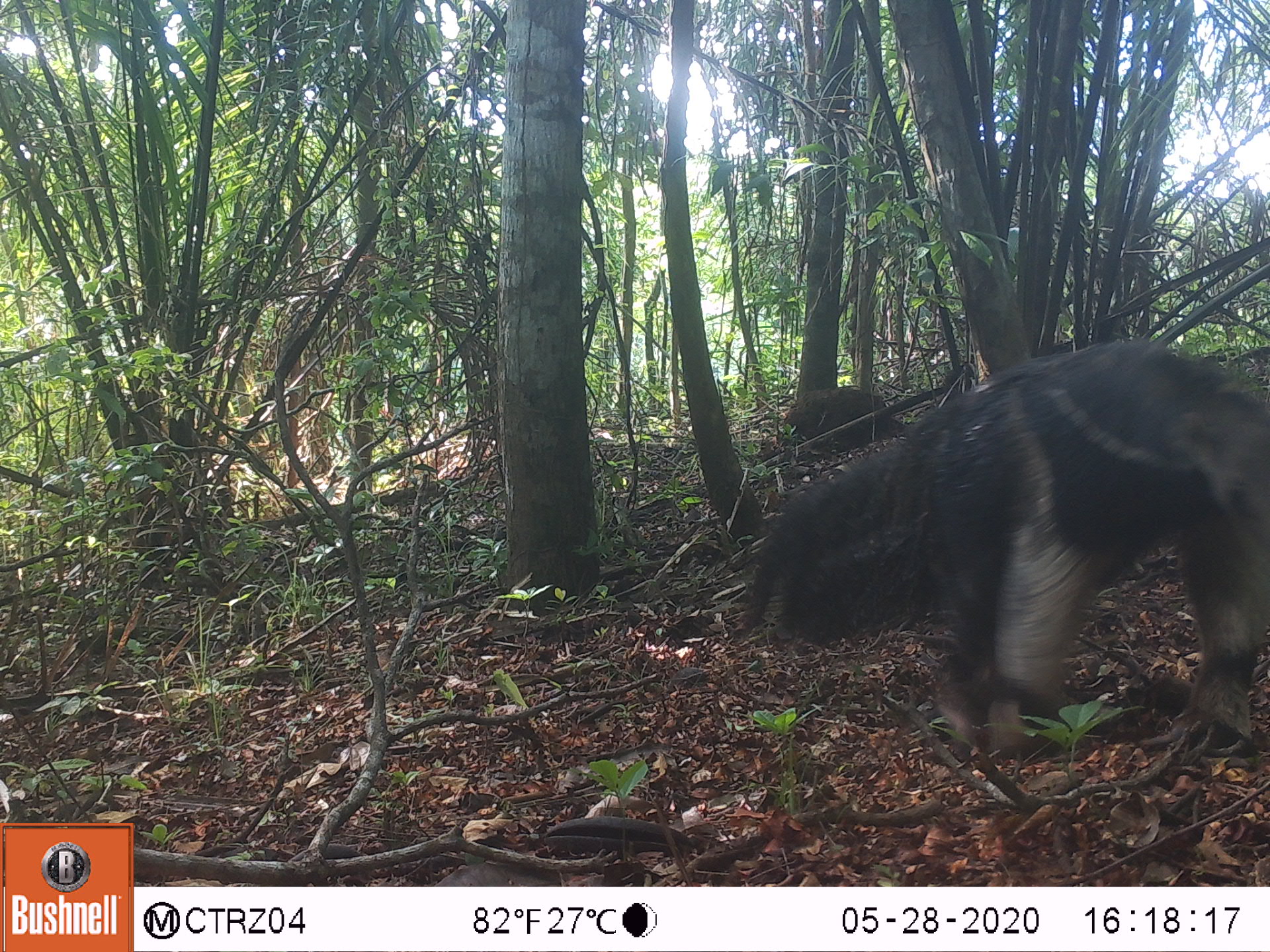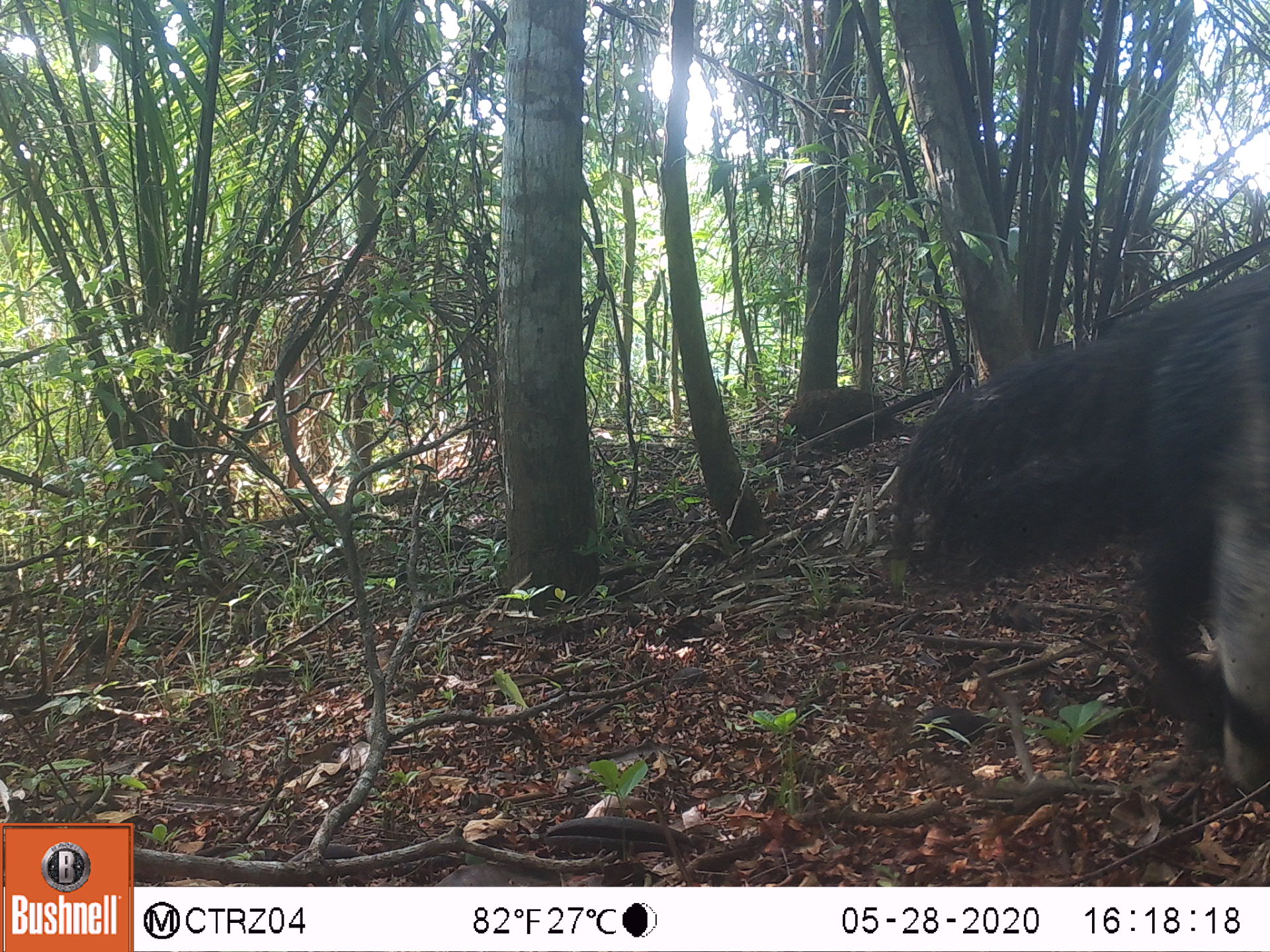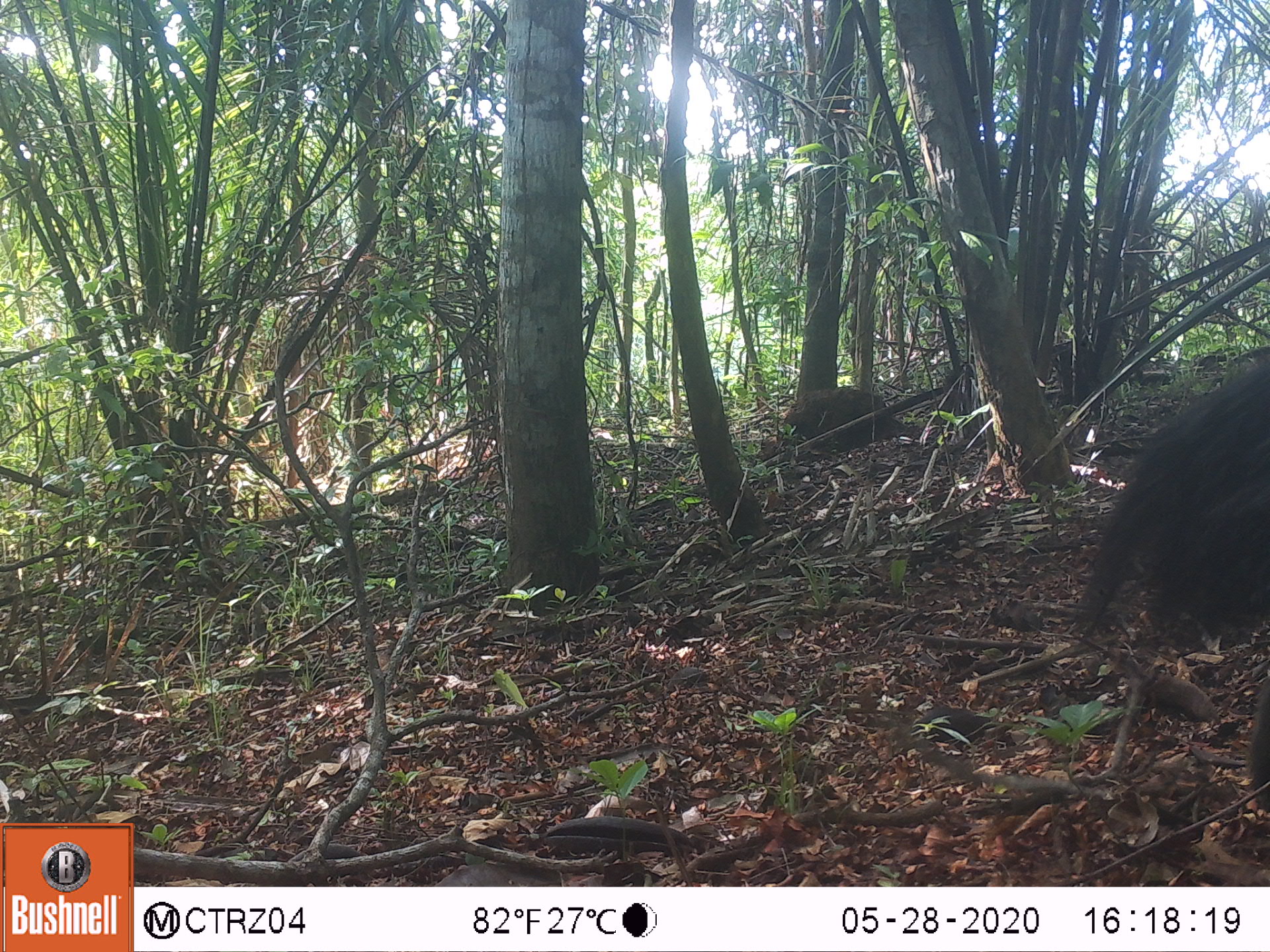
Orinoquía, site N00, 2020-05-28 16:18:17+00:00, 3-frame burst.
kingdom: Animalia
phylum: Chordata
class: Mammalia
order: Pilosa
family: Myrmecophagidae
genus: Myrmecophaga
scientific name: Myrmecophaga tridactyla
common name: giant anteater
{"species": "giant anteater (Myrmecophaga tridactyla)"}